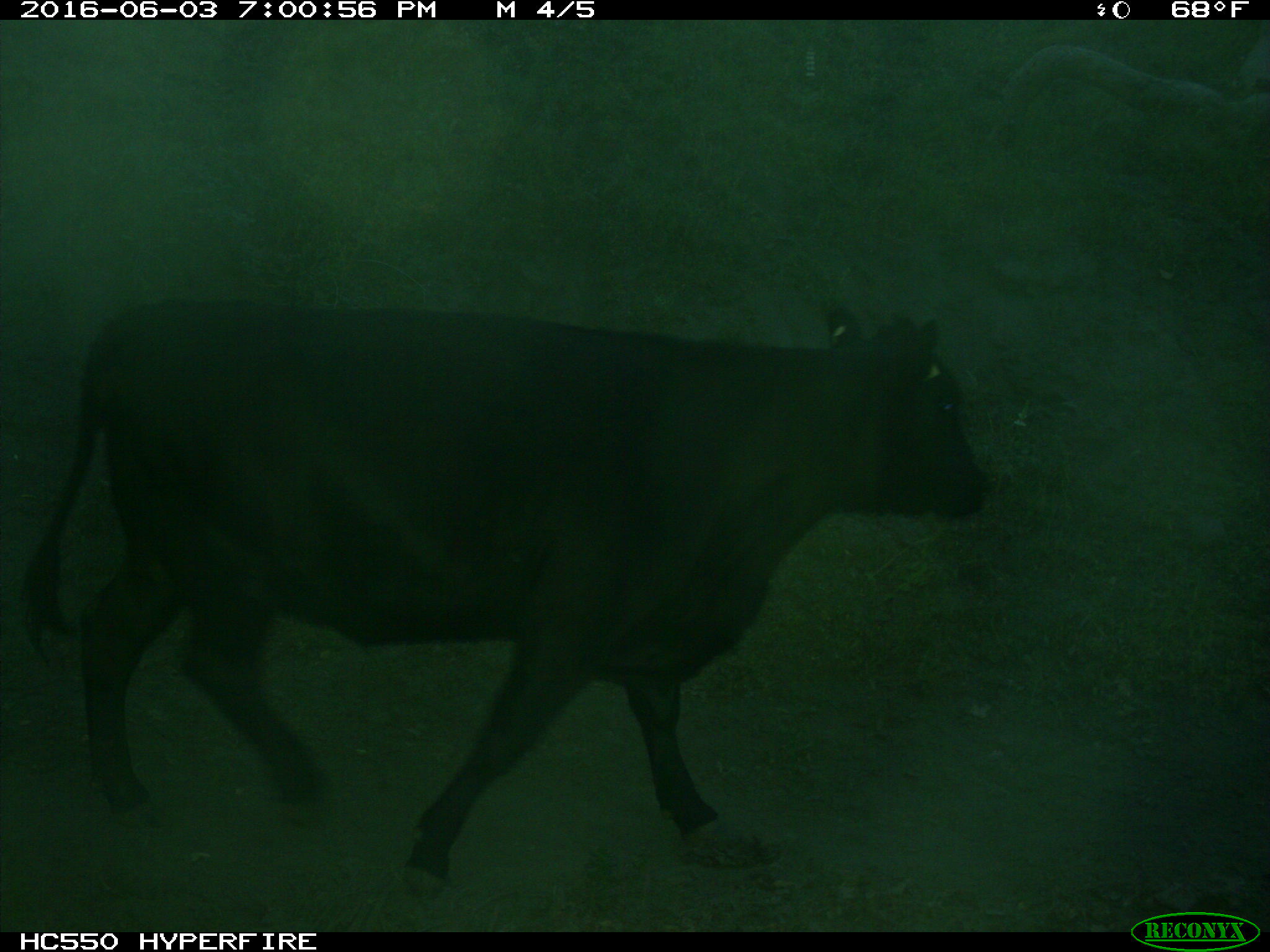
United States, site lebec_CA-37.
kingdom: Animalia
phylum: Chordata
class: Mammalia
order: Artiodactyla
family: Bovidae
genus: Bos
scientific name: Bos taurus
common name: domestic cow